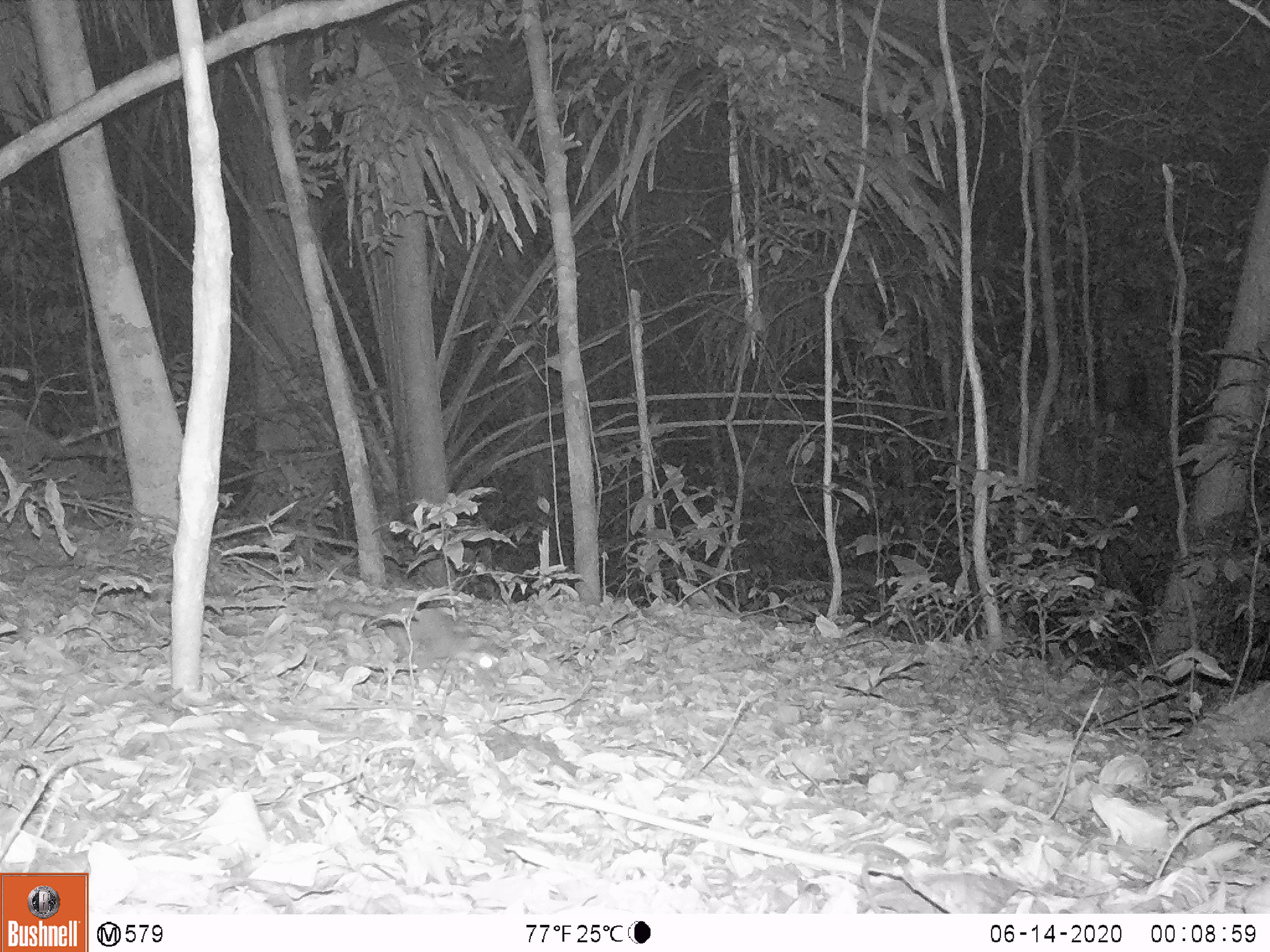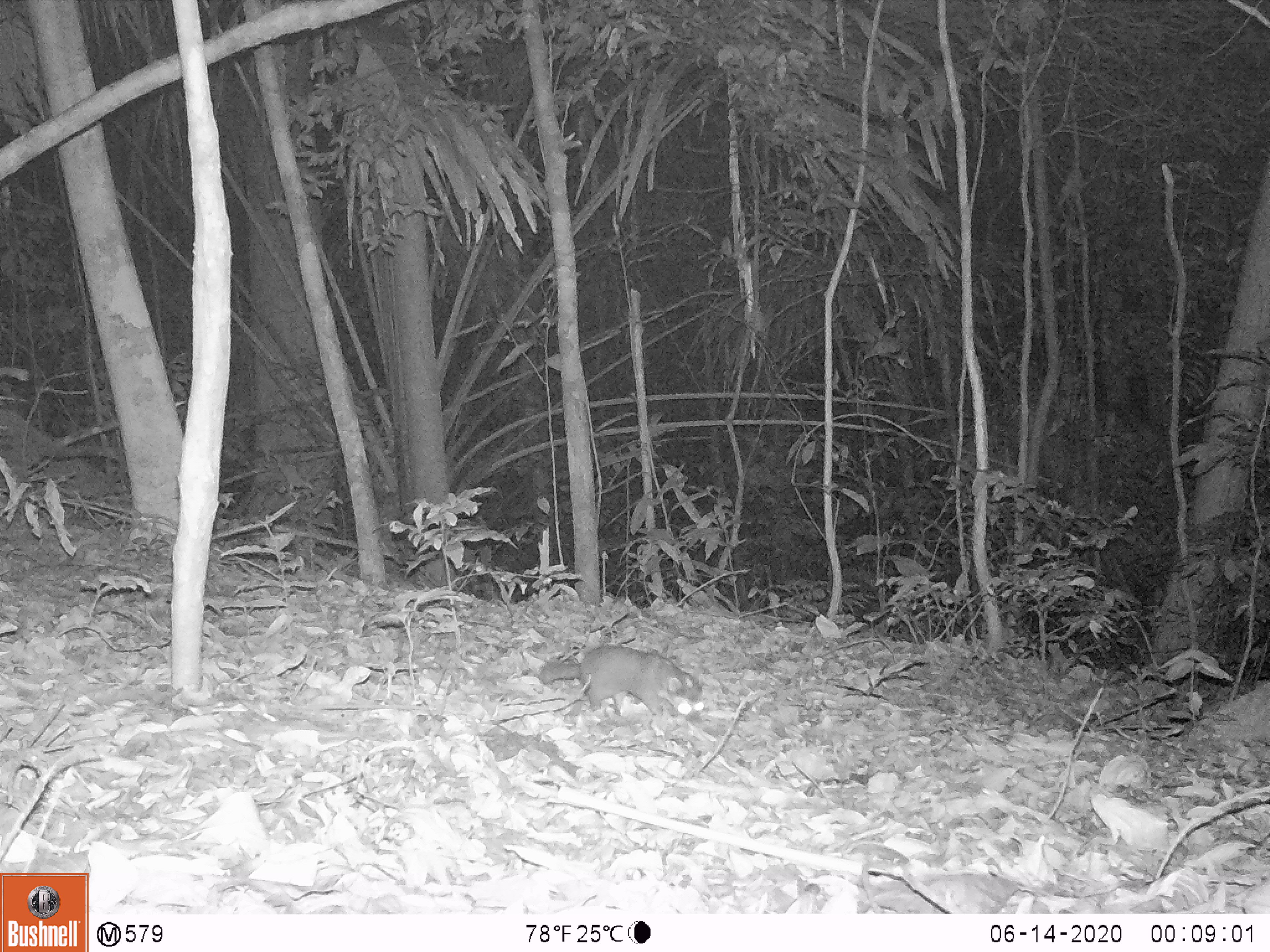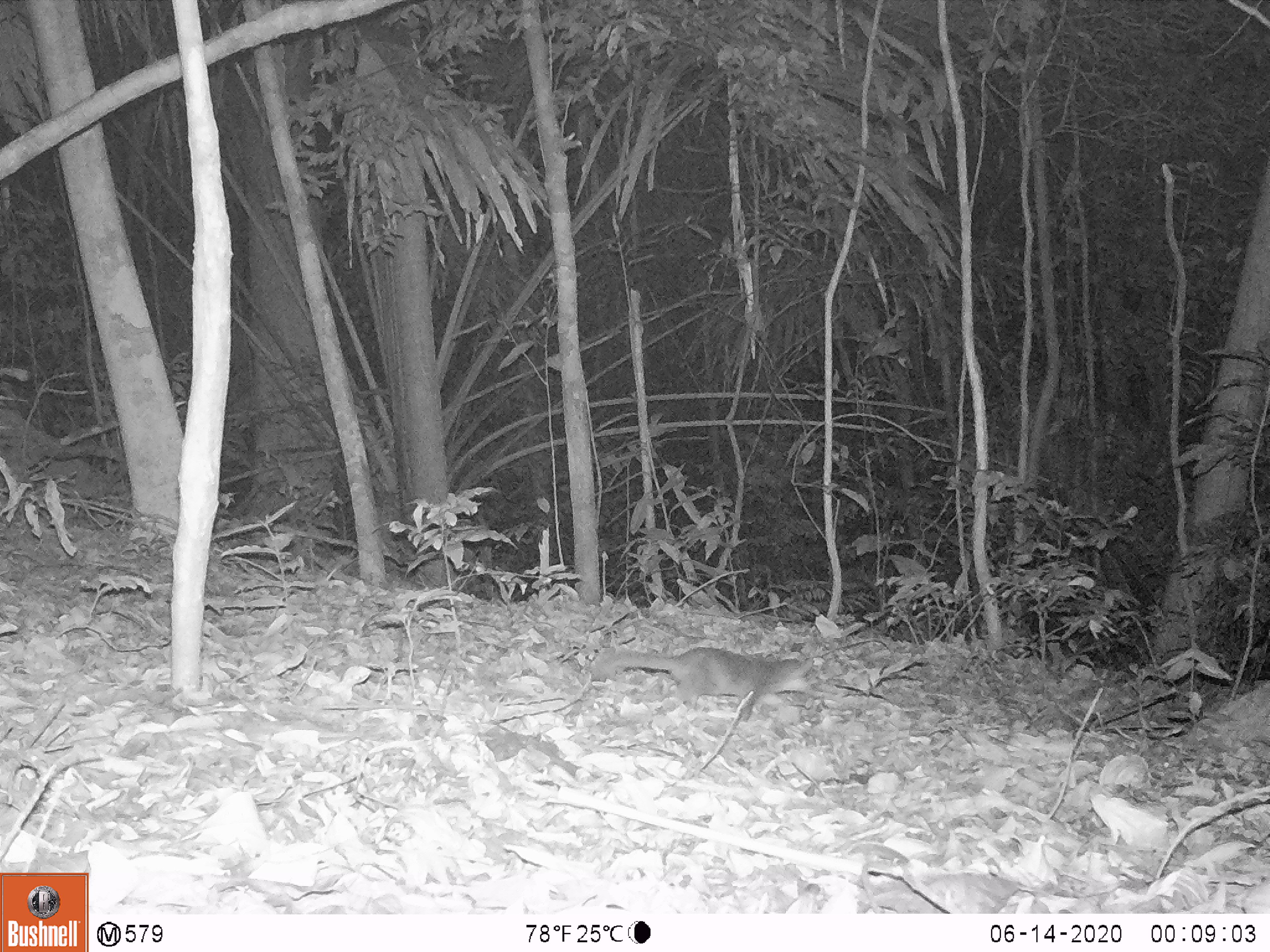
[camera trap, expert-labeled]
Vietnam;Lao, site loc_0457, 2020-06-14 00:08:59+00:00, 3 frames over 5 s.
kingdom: Animalia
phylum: Chordata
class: Mammalia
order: Carnivora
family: Mustelidae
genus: Melogale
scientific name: Melogale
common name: ferret badger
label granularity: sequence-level